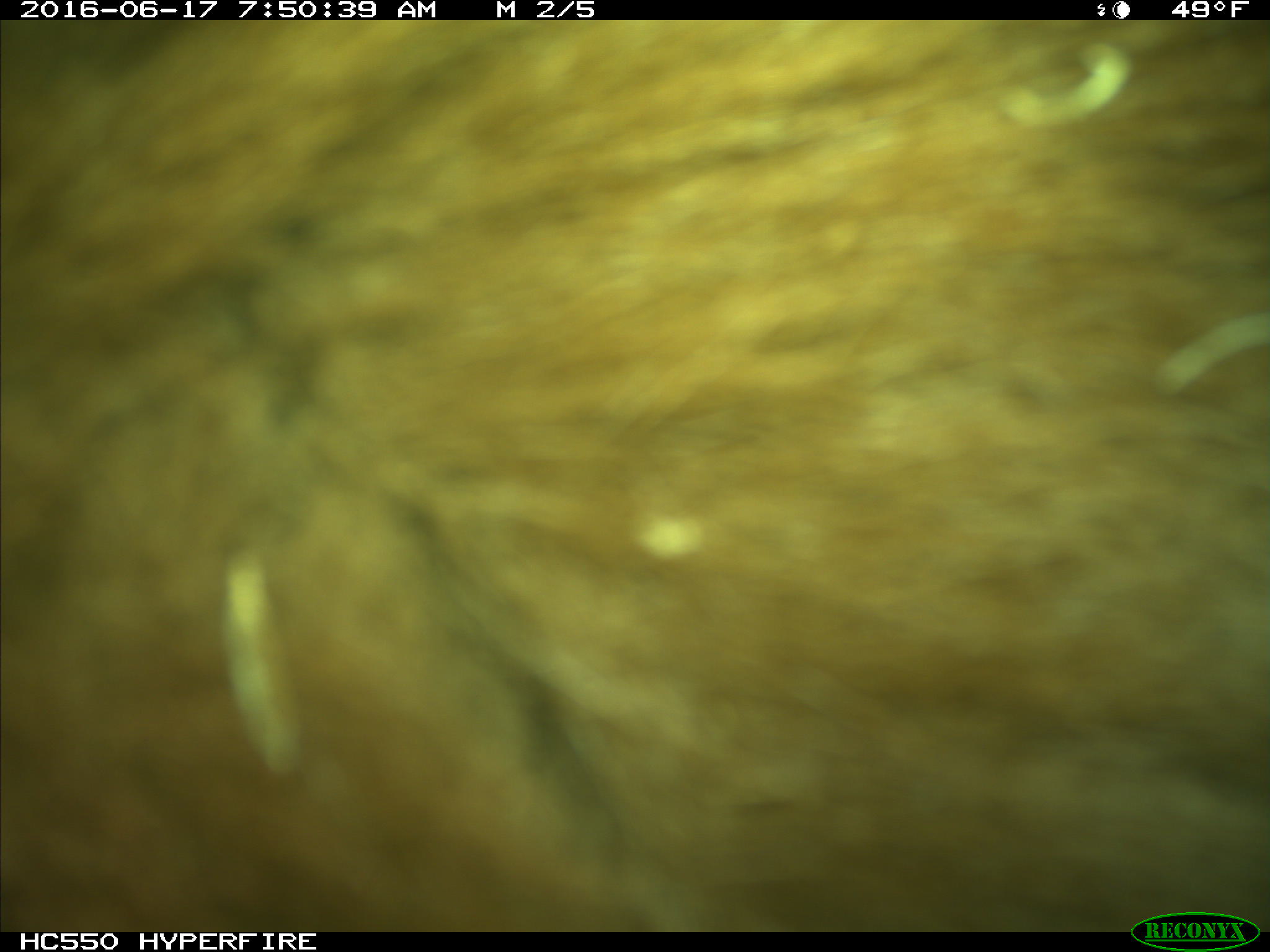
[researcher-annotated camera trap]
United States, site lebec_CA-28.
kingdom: Animalia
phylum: Chordata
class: Mammalia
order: Carnivora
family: Ursidae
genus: Ursus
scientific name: Ursus americanus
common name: american black bear